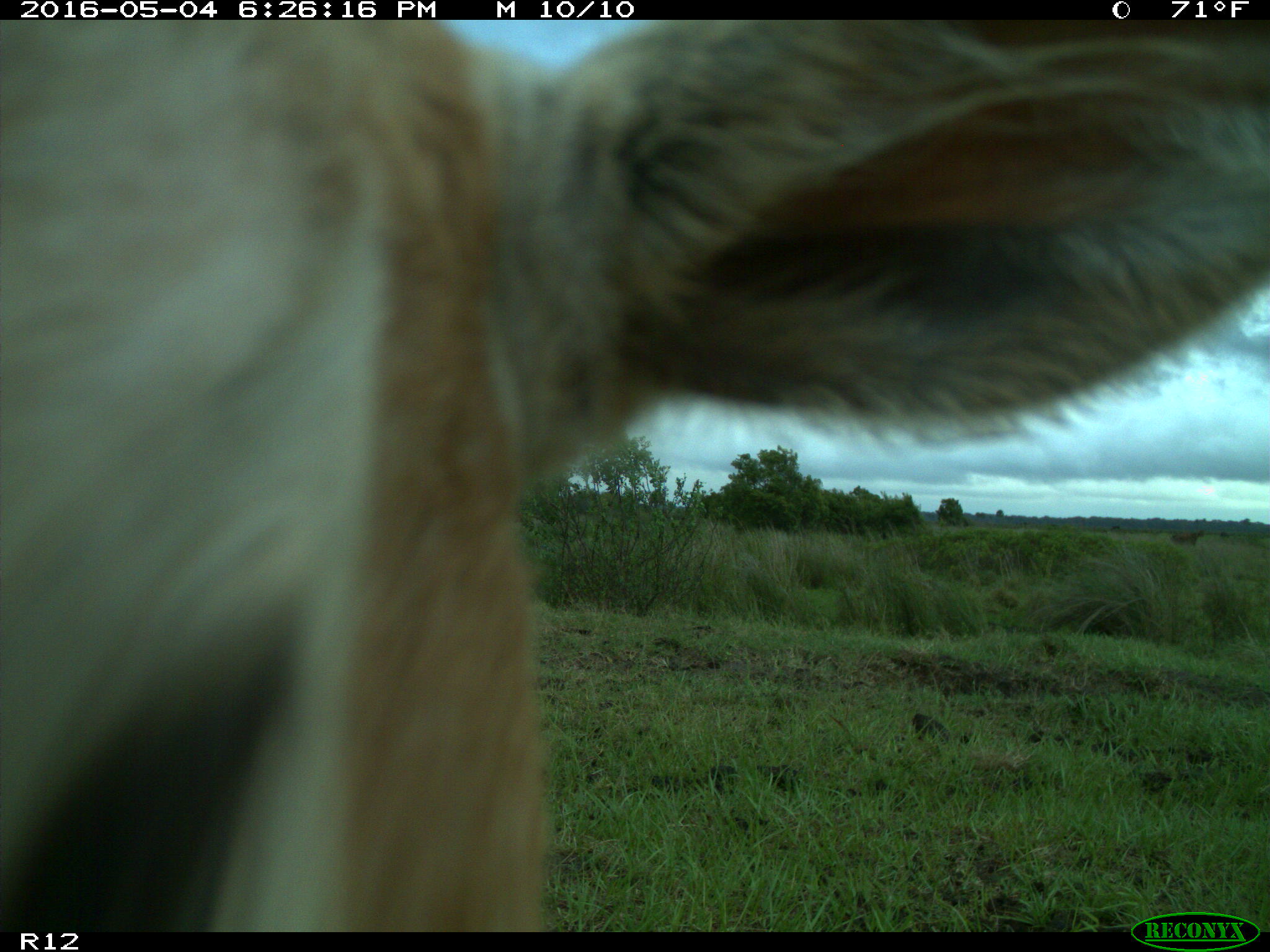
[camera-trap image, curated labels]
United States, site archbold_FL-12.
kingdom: Animalia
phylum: Chordata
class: Mammalia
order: Artiodactyla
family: Bovidae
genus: Bos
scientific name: Bos taurus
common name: domestic cow